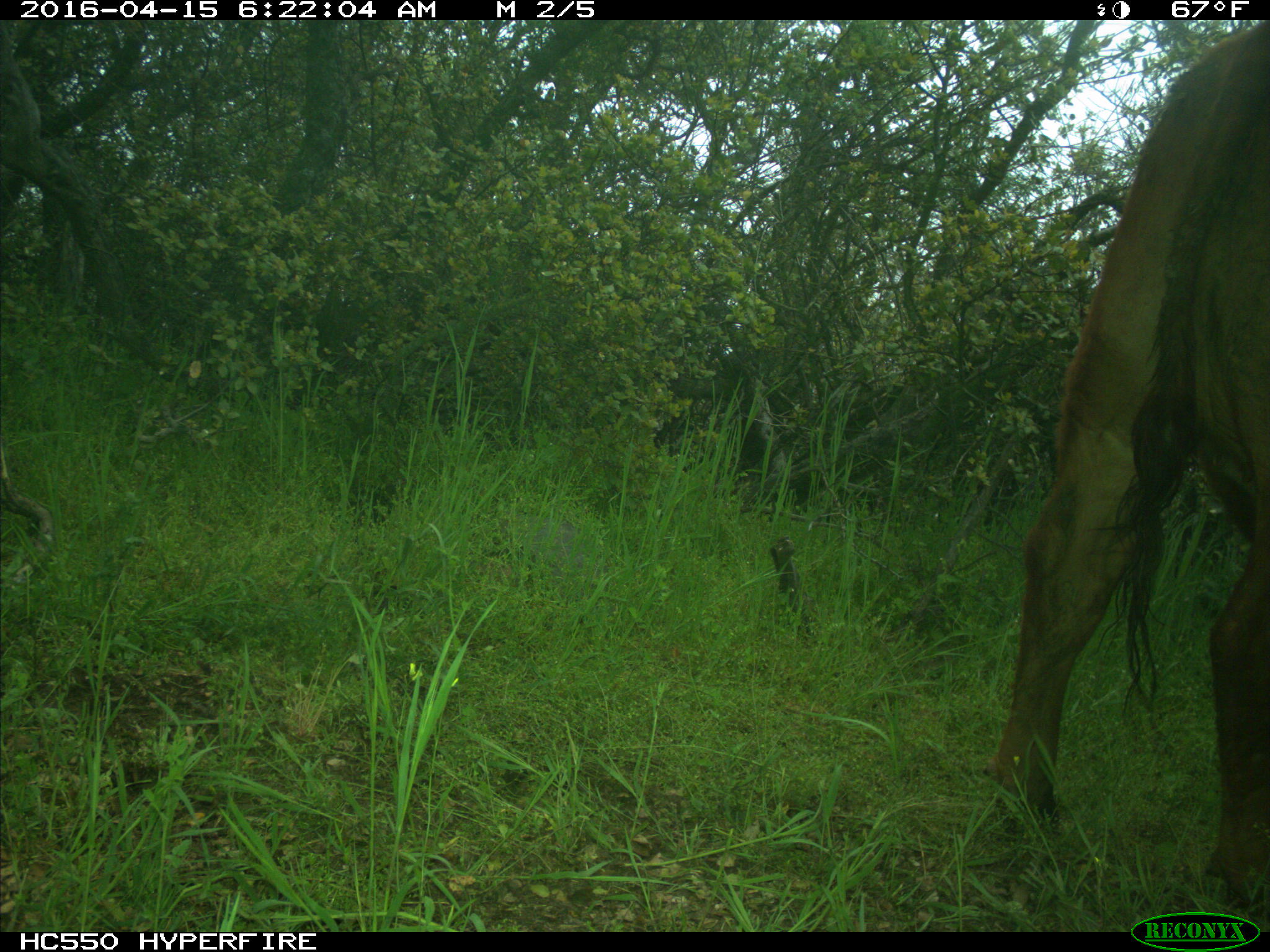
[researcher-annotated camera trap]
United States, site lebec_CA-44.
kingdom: Animalia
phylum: Chordata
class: Mammalia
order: Artiodactyla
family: Bovidae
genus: Bos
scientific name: Bos taurus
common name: domestic cow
Bos taurus (domestic cow).